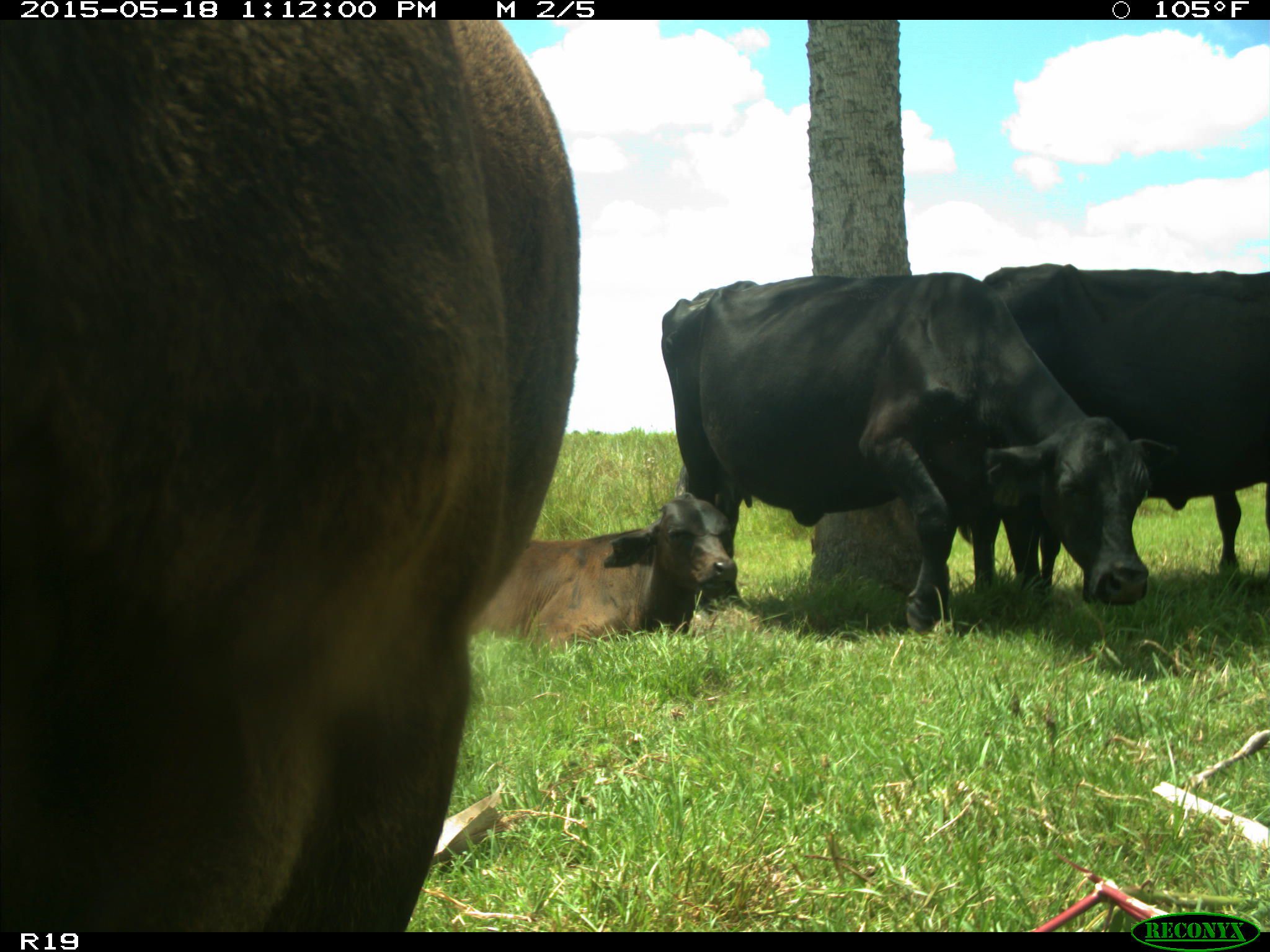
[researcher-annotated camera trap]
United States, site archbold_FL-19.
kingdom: Animalia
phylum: Chordata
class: Mammalia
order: Artiodactyla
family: Bovidae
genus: Bos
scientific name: Bos taurus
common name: domestic cow